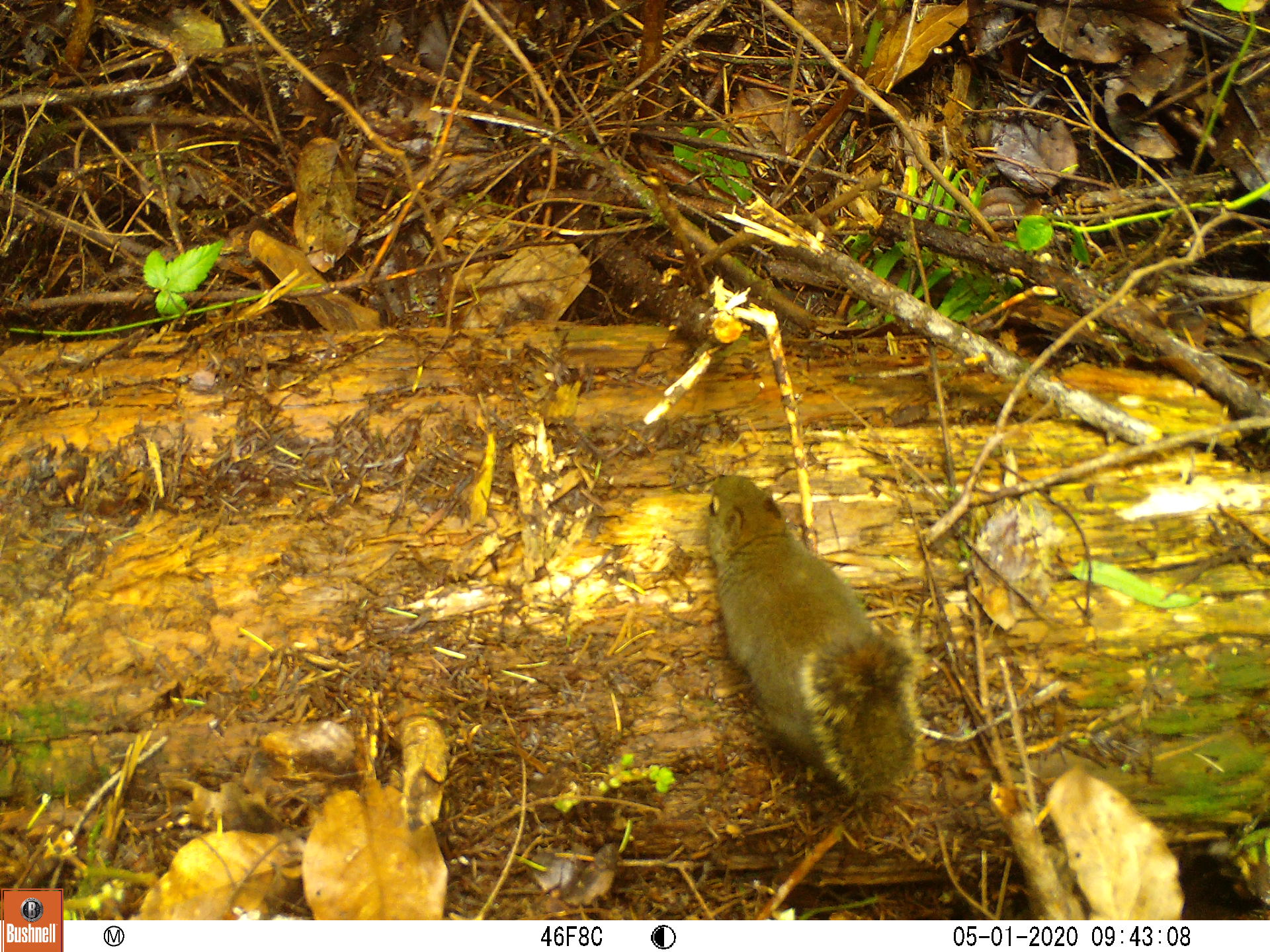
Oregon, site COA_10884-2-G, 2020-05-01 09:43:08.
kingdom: Animalia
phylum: Chordata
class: Mammalia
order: Rodentia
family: Sciuridae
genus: Tamiasciurus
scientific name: Tamiasciurus douglasii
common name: douglas squirrel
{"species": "douglas squirrel (Tamiasciurus douglasii)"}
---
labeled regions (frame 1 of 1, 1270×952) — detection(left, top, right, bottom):
douglas squirrel: detection(690, 469, 926, 797)